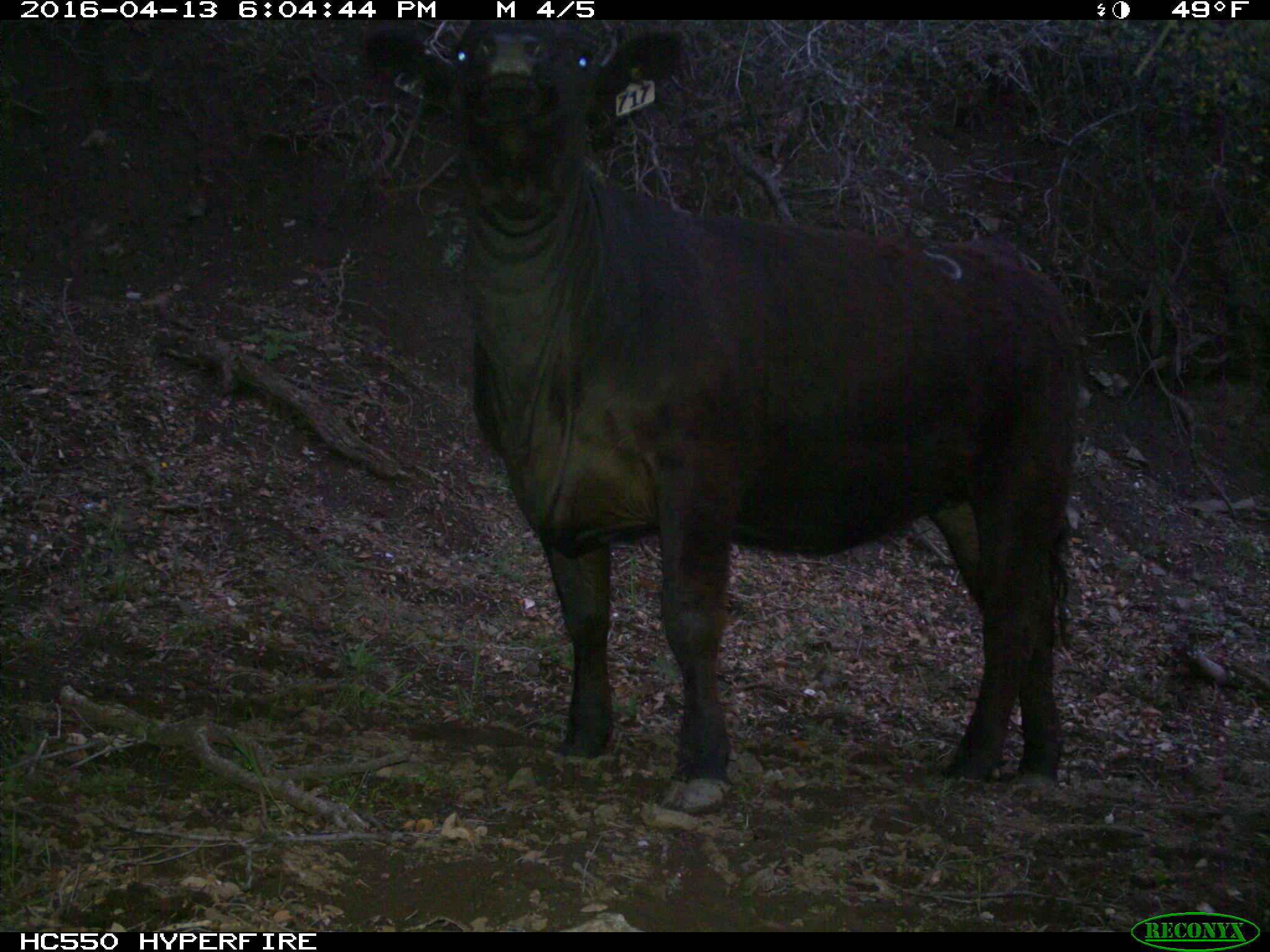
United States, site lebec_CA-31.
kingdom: Animalia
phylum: Chordata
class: Mammalia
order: Artiodactyla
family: Bovidae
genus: Bos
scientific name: Bos taurus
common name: domestic cow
Bos taurus (domestic cow).